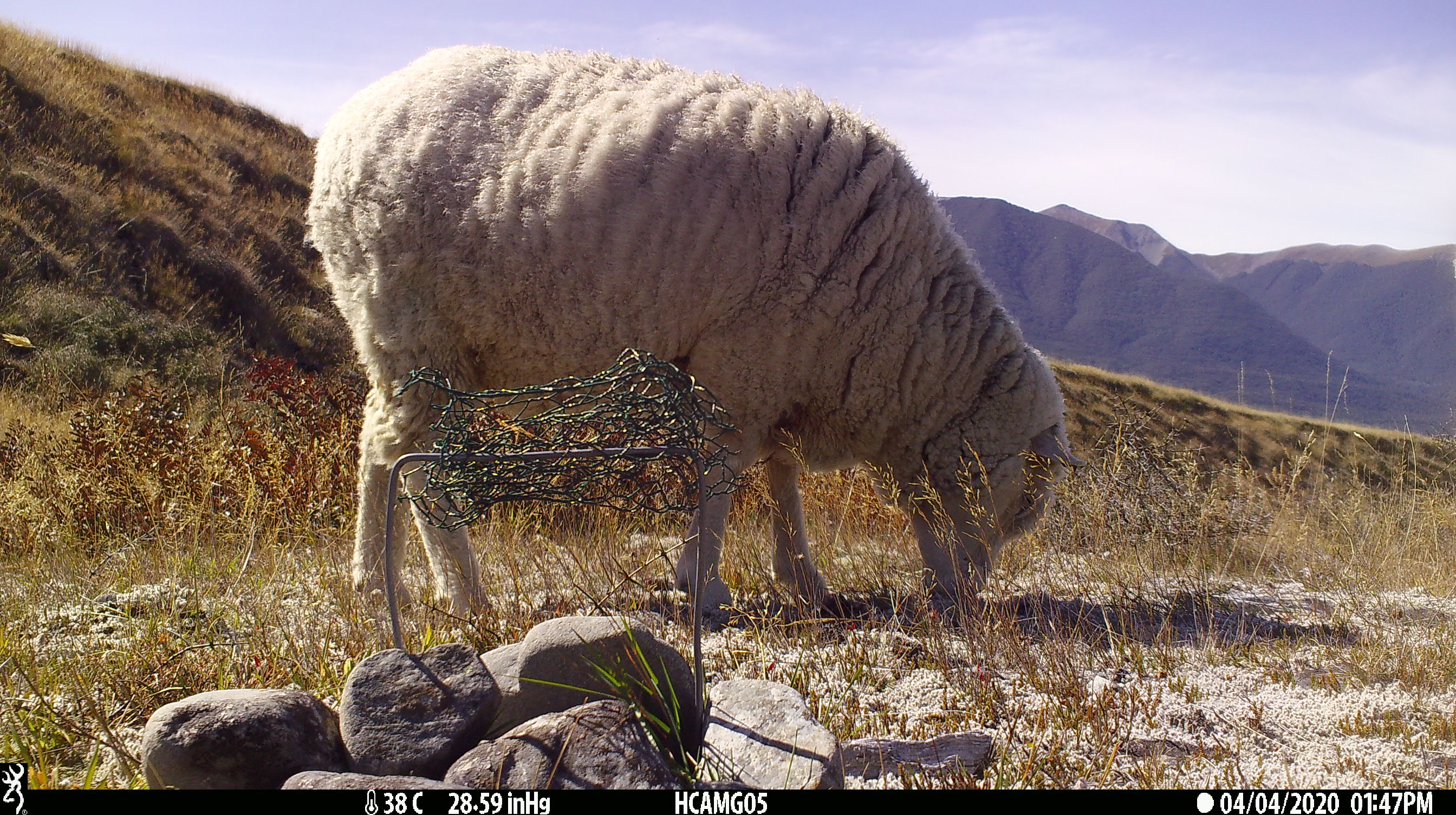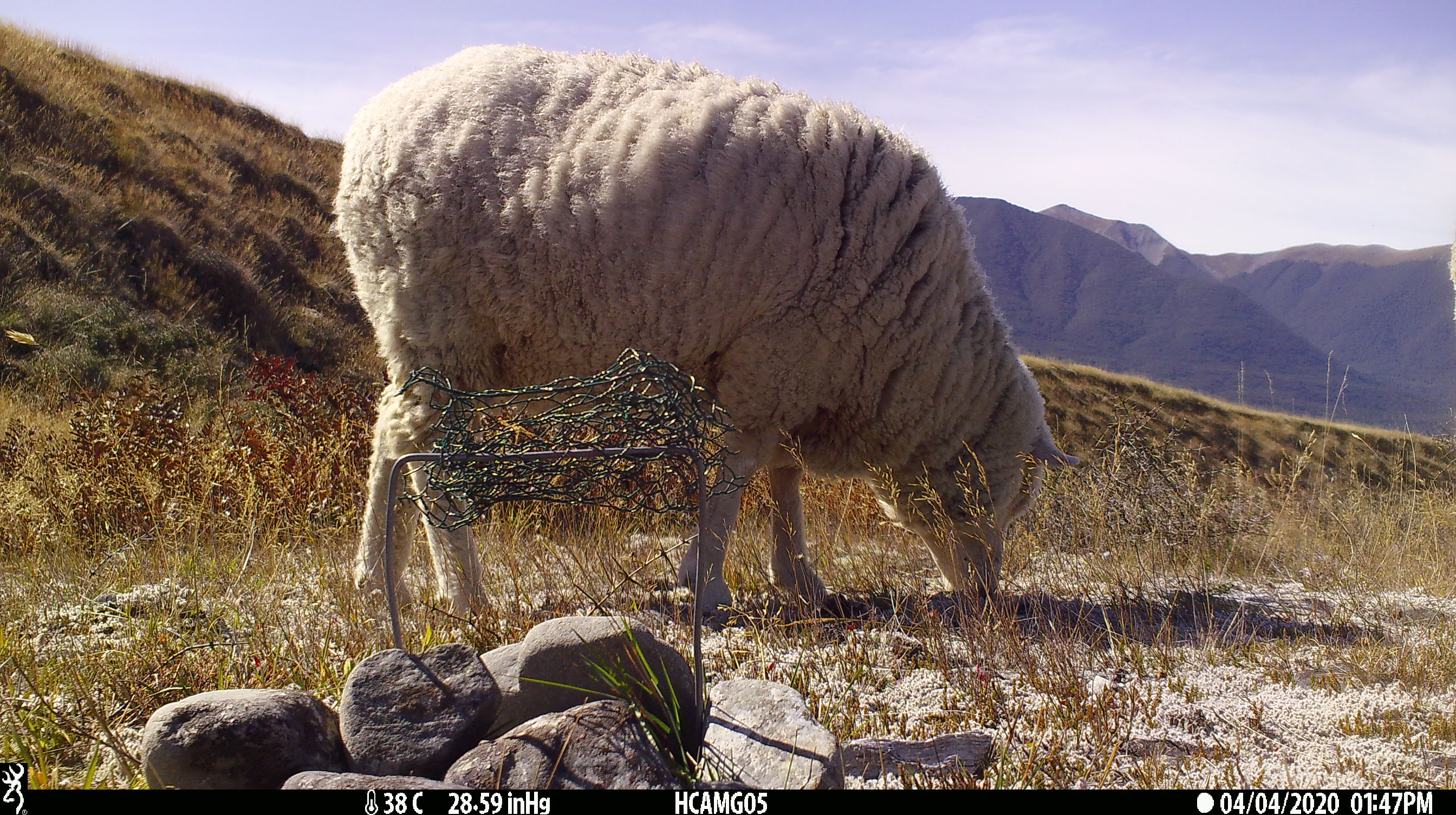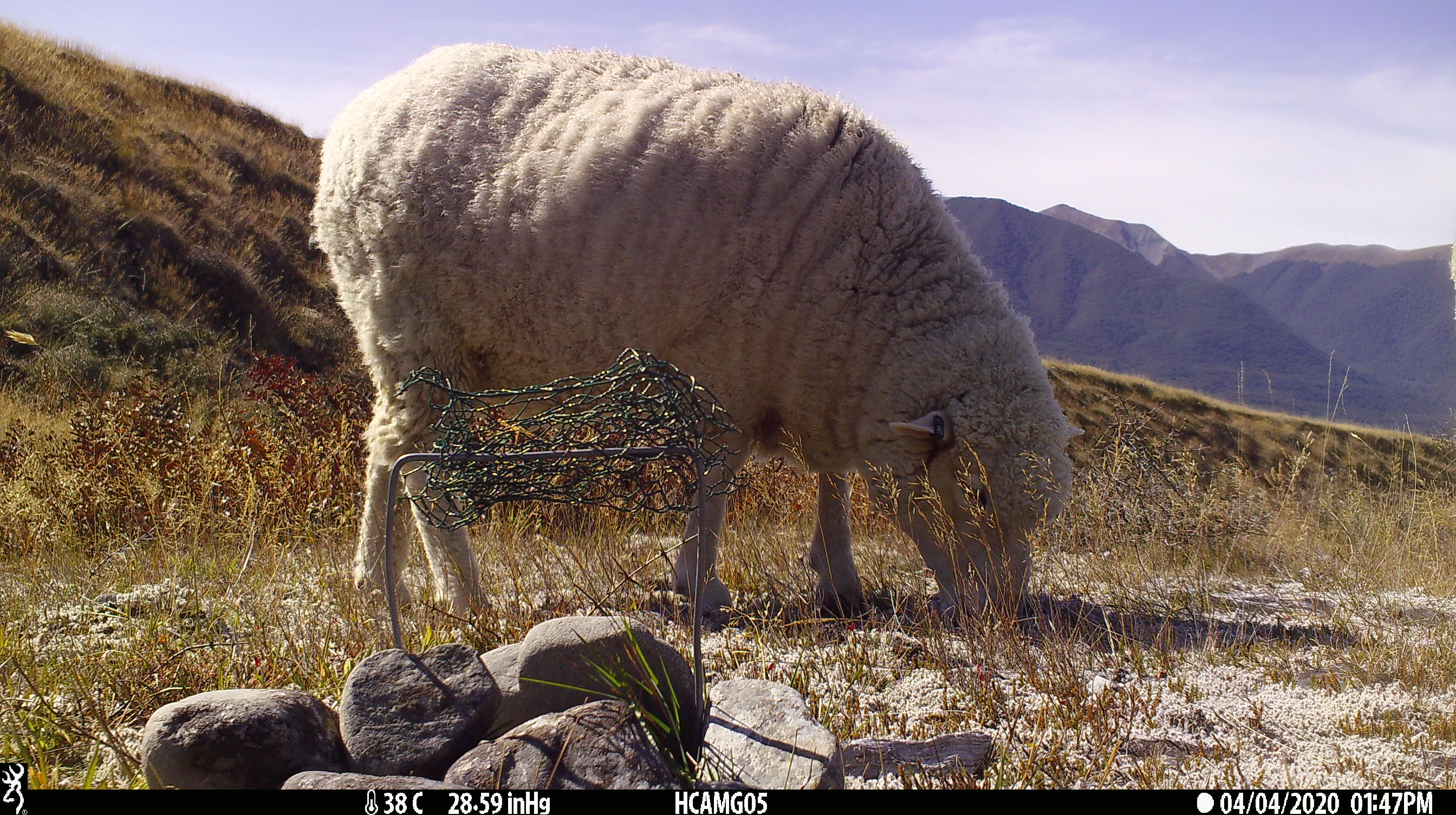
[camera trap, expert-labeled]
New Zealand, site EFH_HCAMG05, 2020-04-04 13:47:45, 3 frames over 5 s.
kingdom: Animalia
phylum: Chordata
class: Mammalia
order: Artiodactyla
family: Bovidae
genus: Ovis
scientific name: Ovis aries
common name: domestic sheep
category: sheep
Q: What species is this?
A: Sheep (domestic sheep) (Ovis aries).